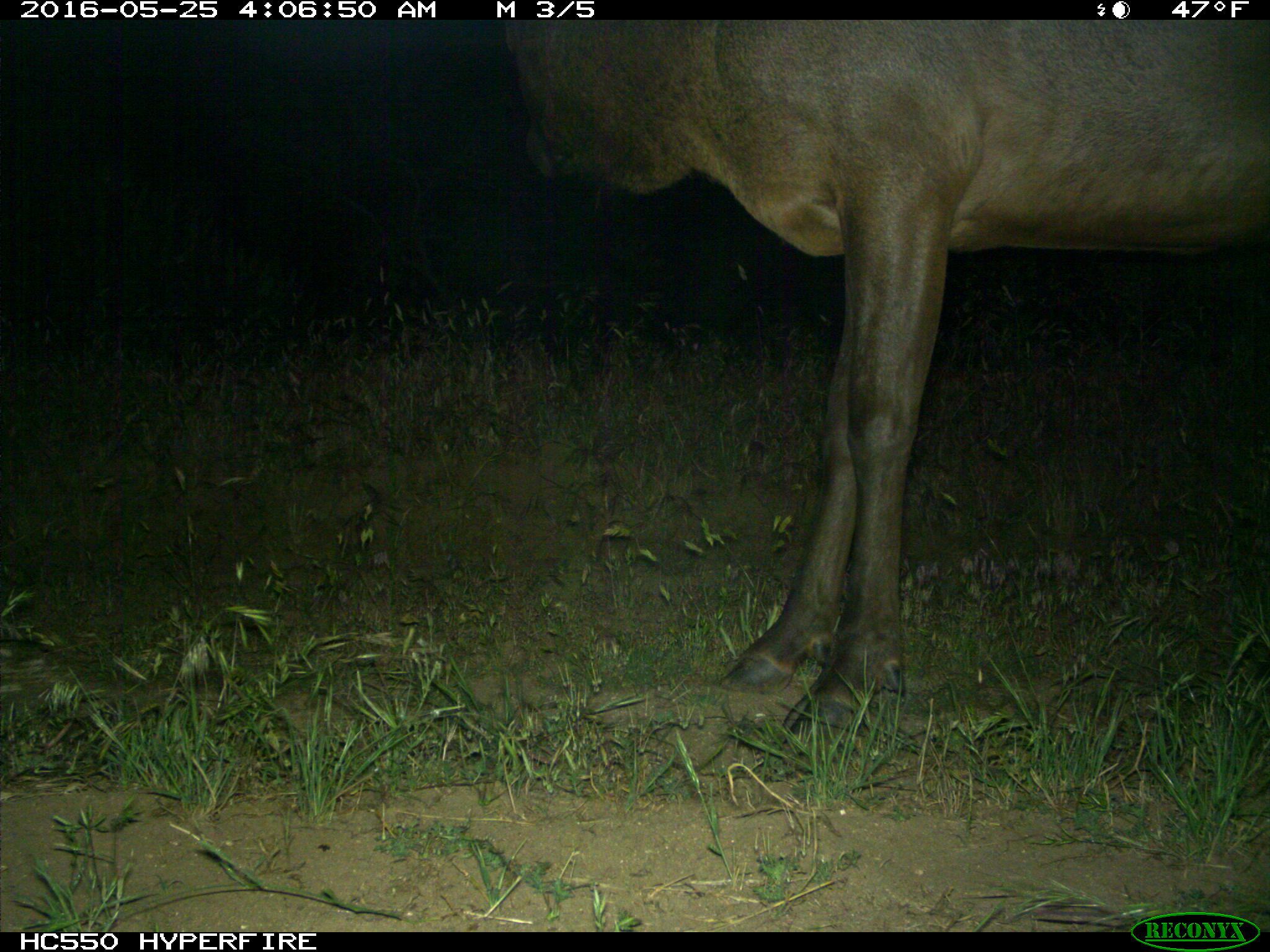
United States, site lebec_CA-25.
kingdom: Animalia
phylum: Chordata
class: Mammalia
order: Artiodactyla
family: Cervidae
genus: Cervus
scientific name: Cervus canadensis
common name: elk